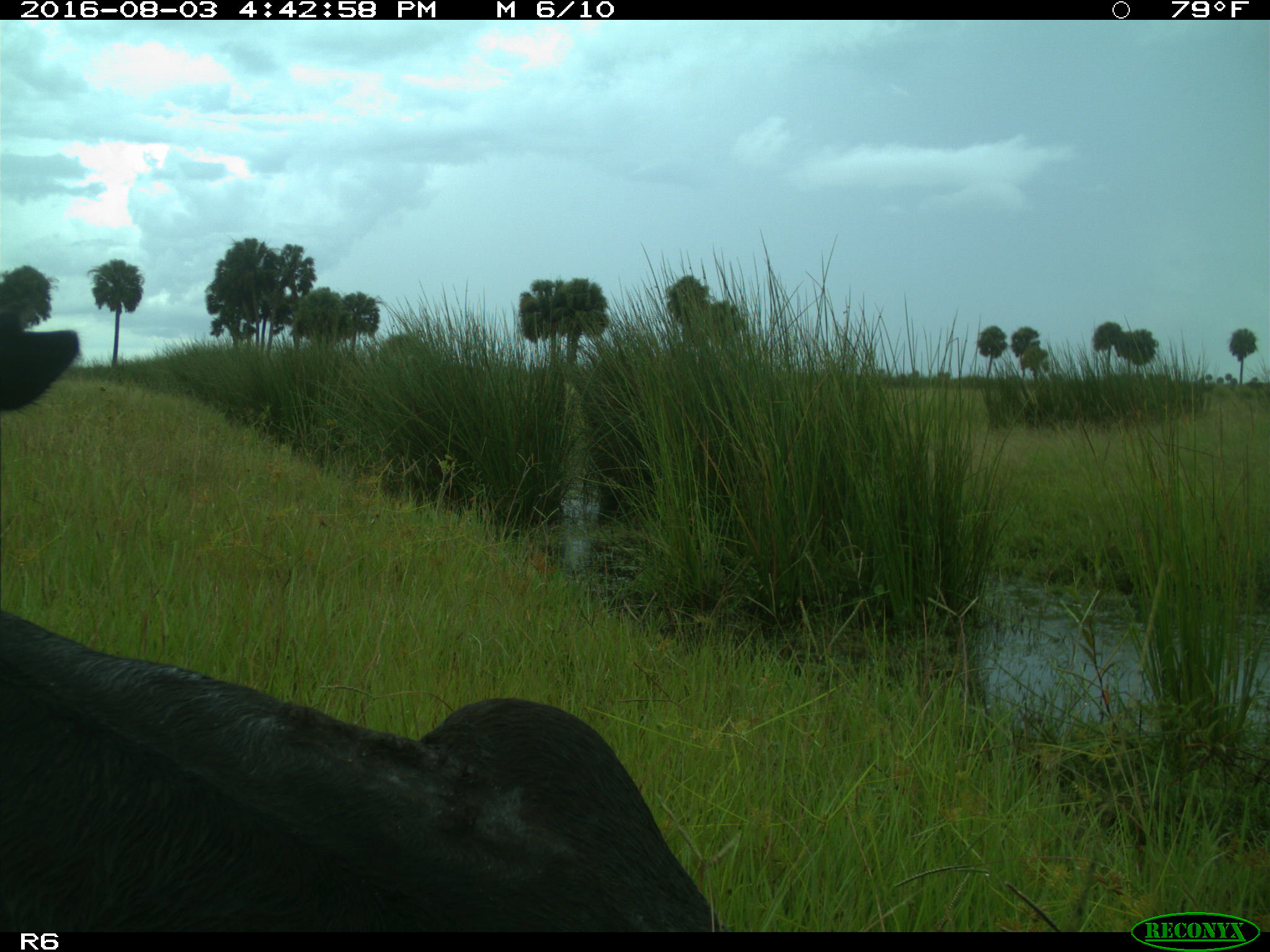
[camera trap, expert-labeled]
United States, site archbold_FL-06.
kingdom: Animalia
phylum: Chordata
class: Mammalia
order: Artiodactyla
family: Bovidae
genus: Bos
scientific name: Bos taurus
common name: domestic cow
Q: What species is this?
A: Bos taurus (domestic cow).